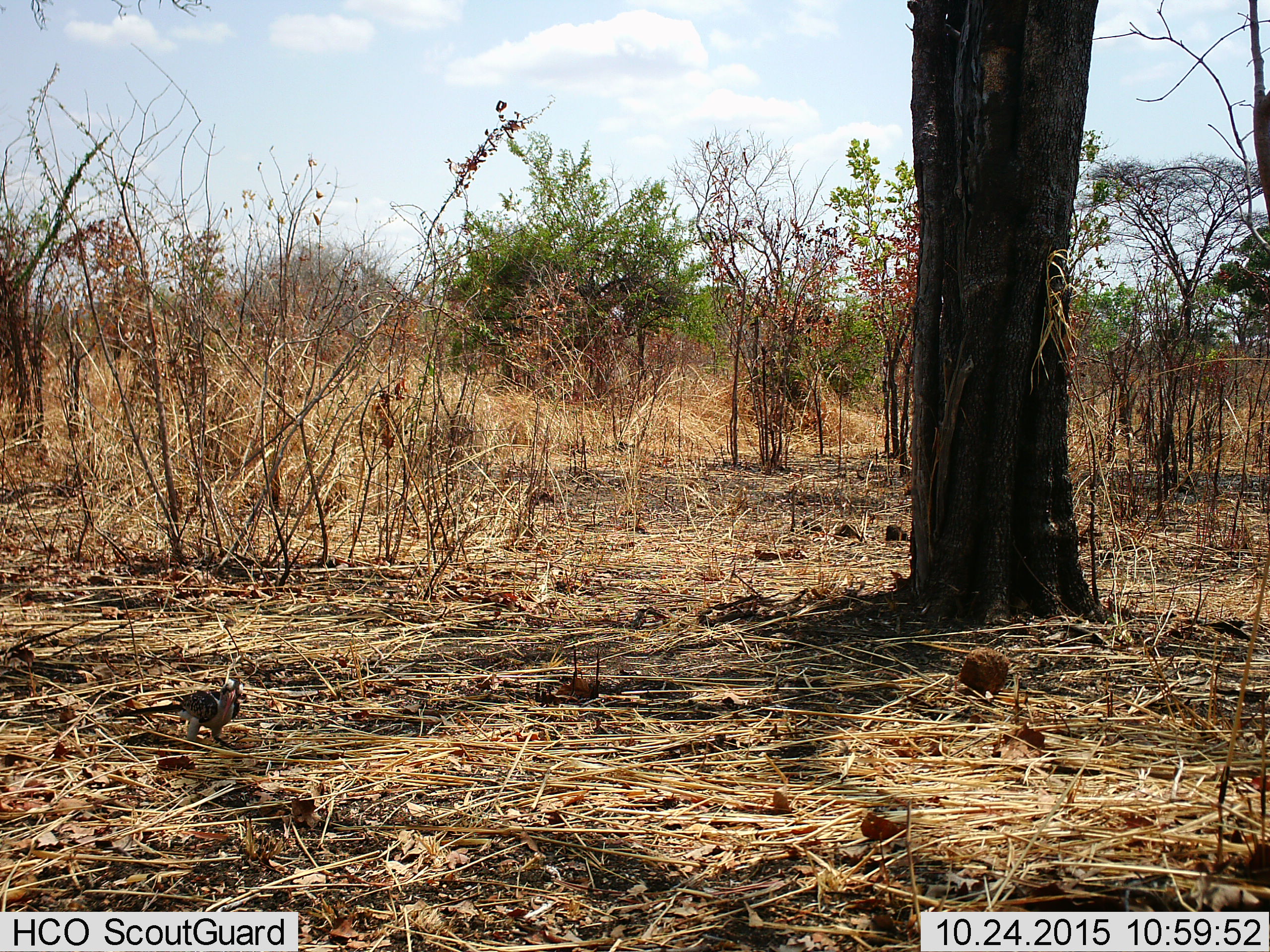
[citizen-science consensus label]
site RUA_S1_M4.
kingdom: Animalia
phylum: Chordata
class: Aves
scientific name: Aves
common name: bird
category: birdother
Birdother (bird) (Aves), count 1. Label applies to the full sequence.